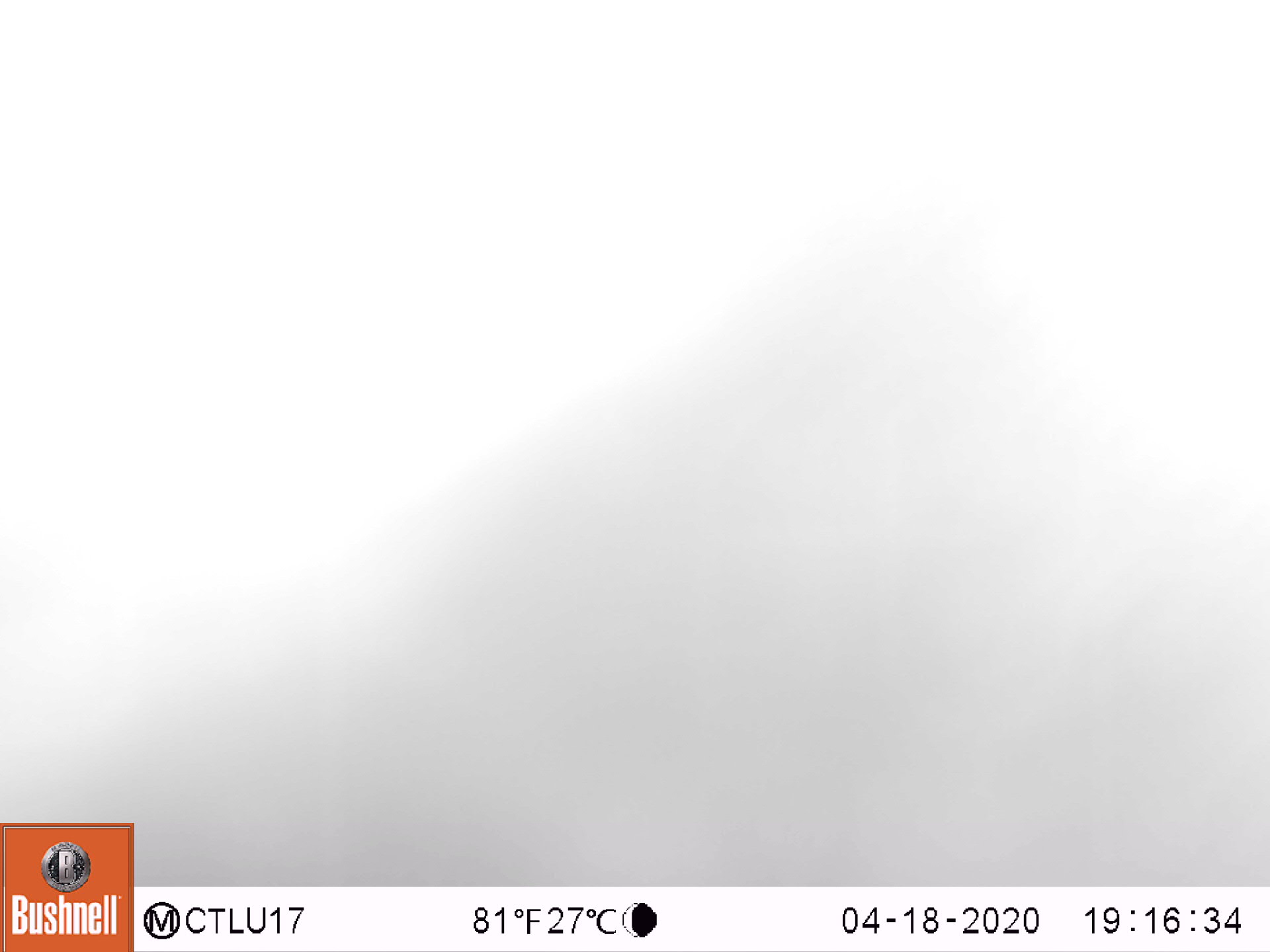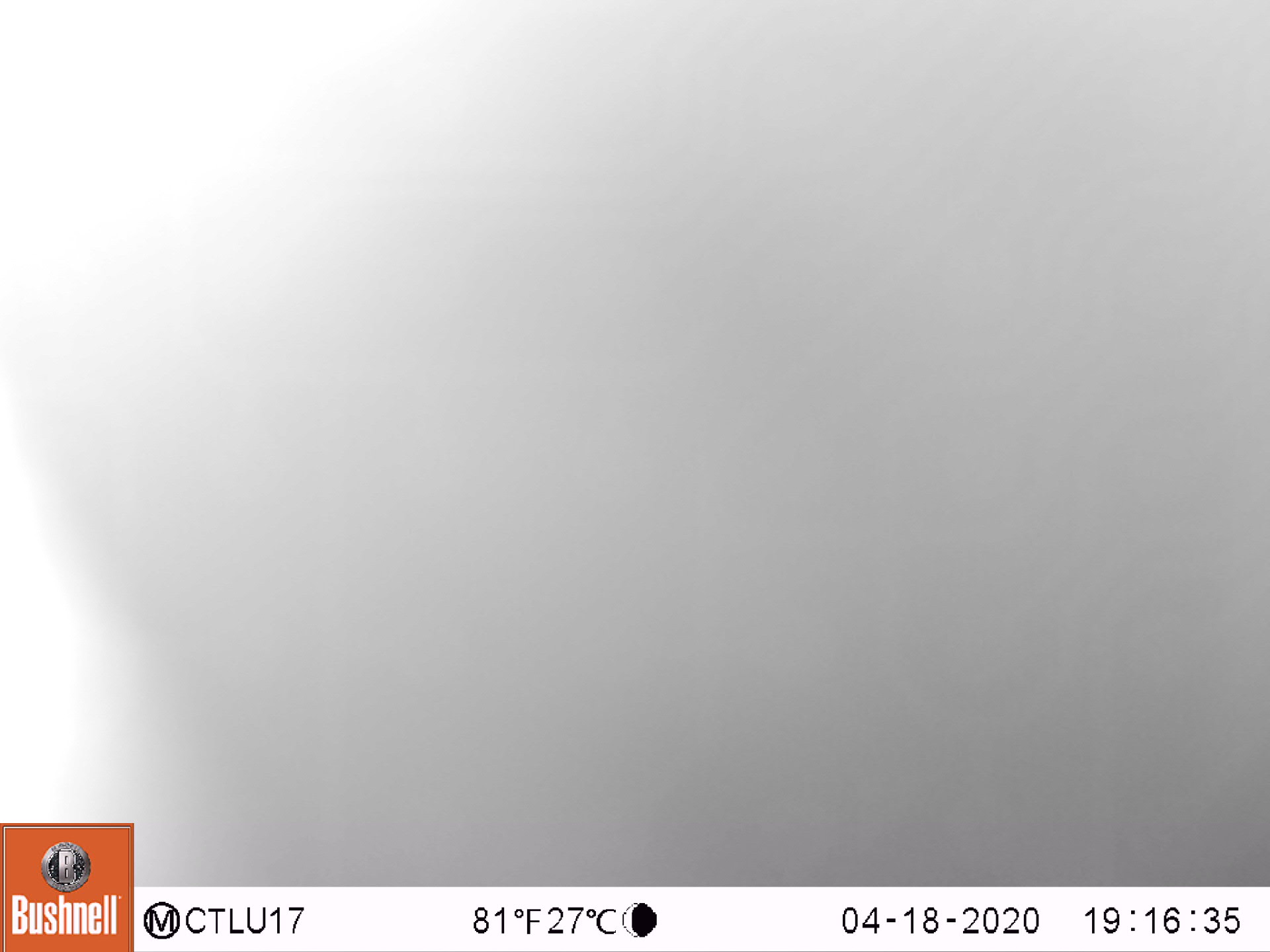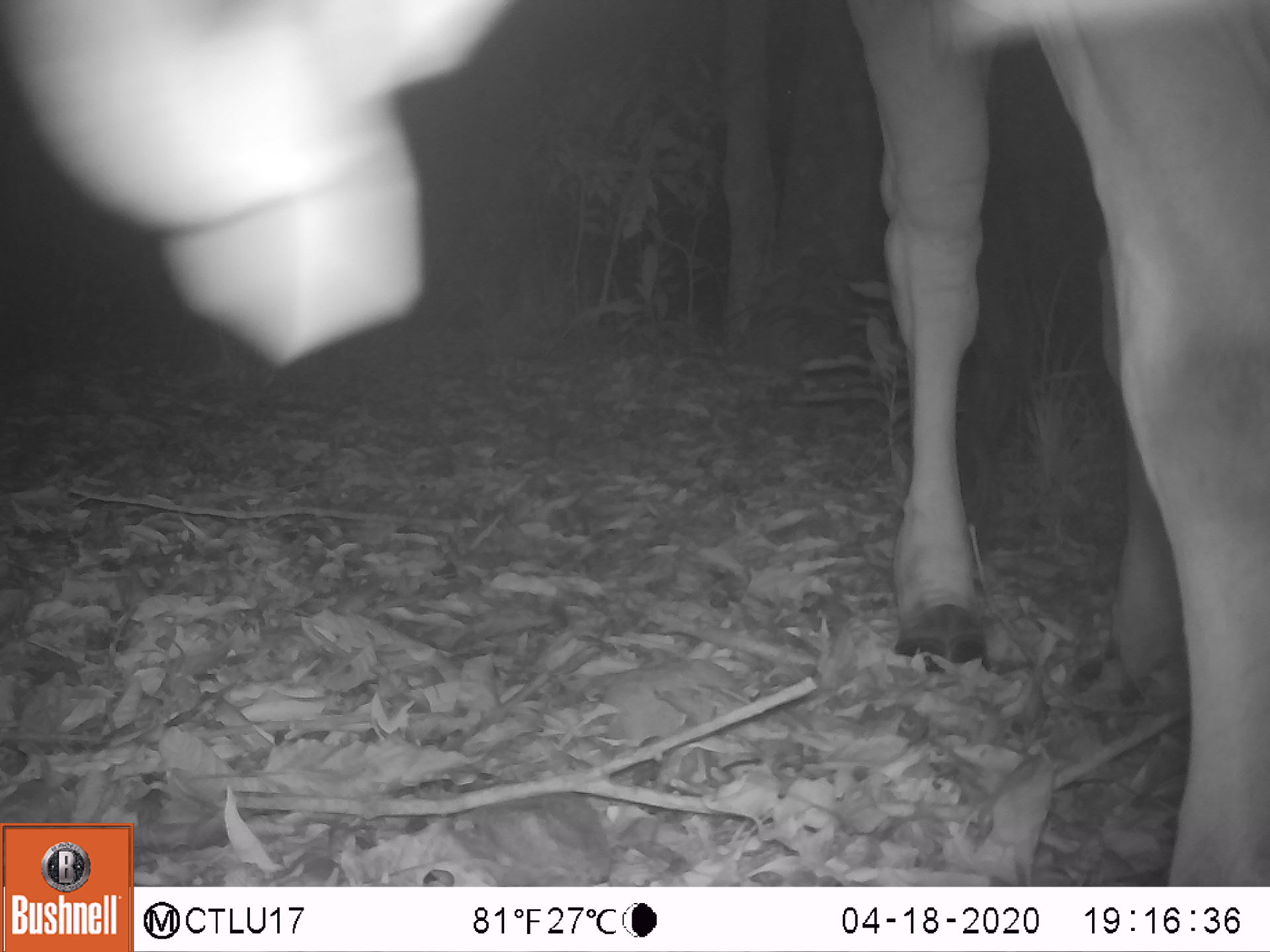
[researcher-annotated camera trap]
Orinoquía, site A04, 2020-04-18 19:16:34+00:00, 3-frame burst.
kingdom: Animalia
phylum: Chordata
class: Mammalia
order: Artiodactyla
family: Bovidae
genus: Bos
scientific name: Bos taurus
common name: cow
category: cattle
Cattle (cow) (Bos taurus).